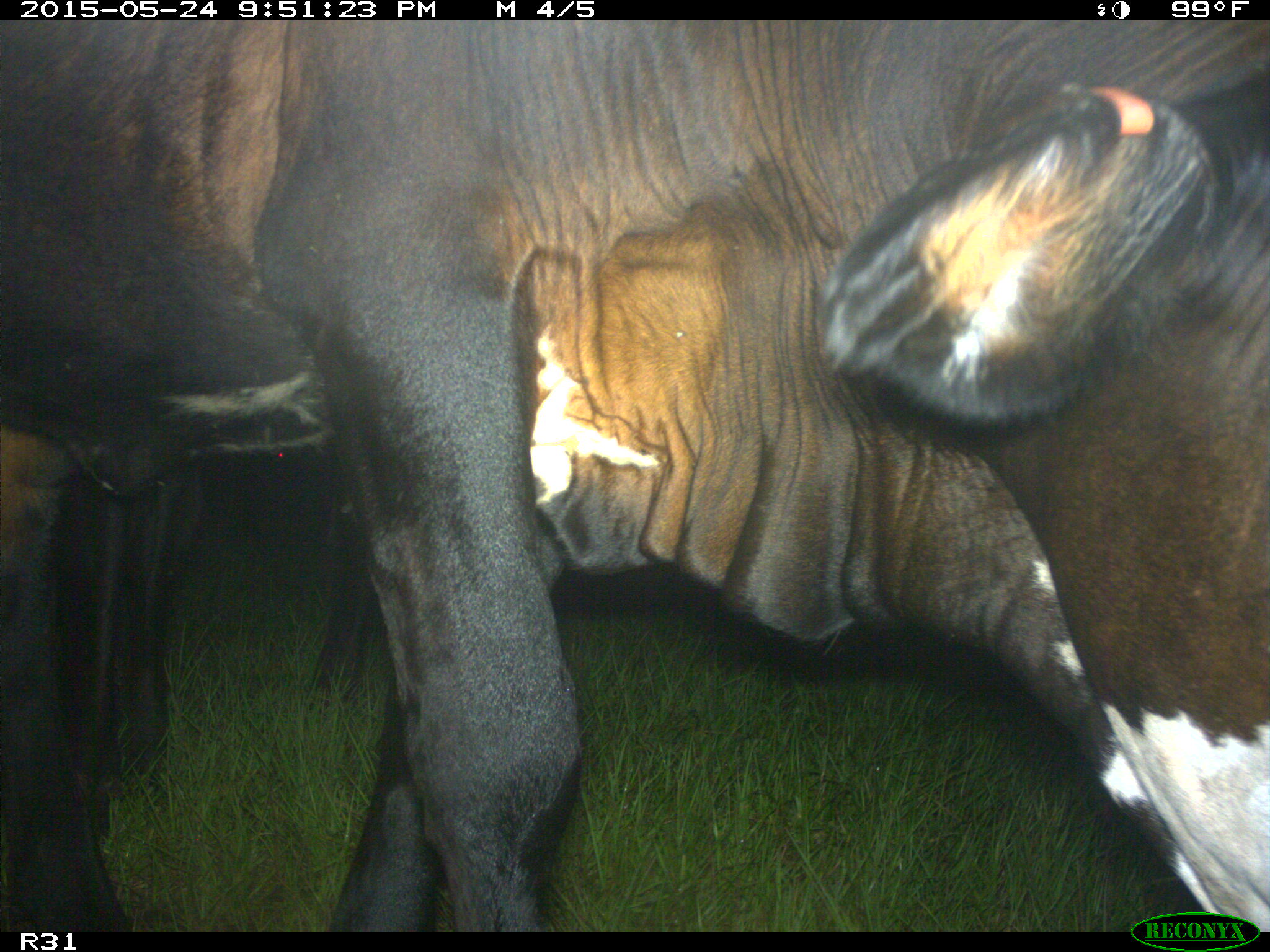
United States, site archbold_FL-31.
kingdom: Animalia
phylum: Chordata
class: Mammalia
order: Artiodactyla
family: Bovidae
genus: Bos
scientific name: Bos taurus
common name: domestic cow